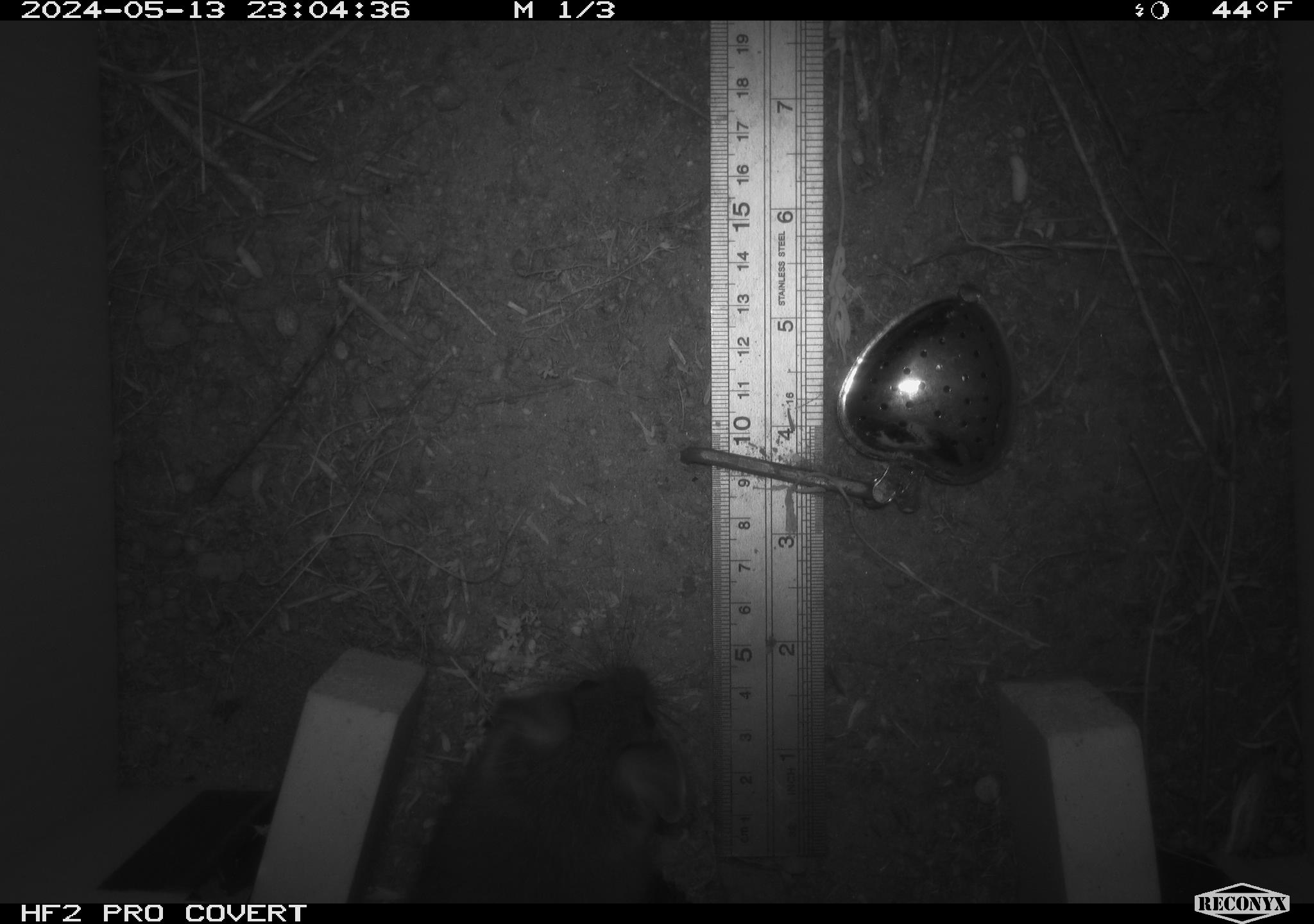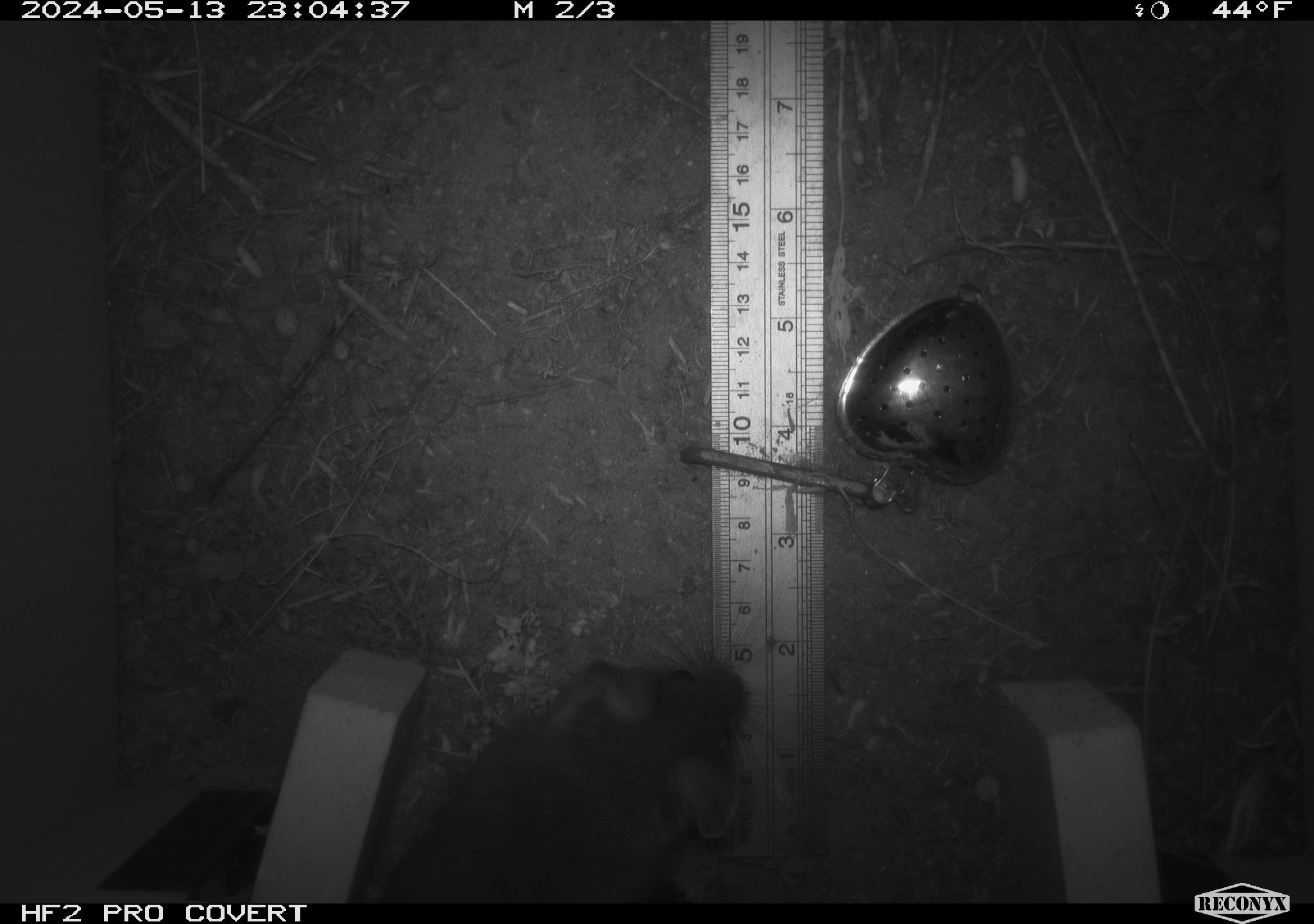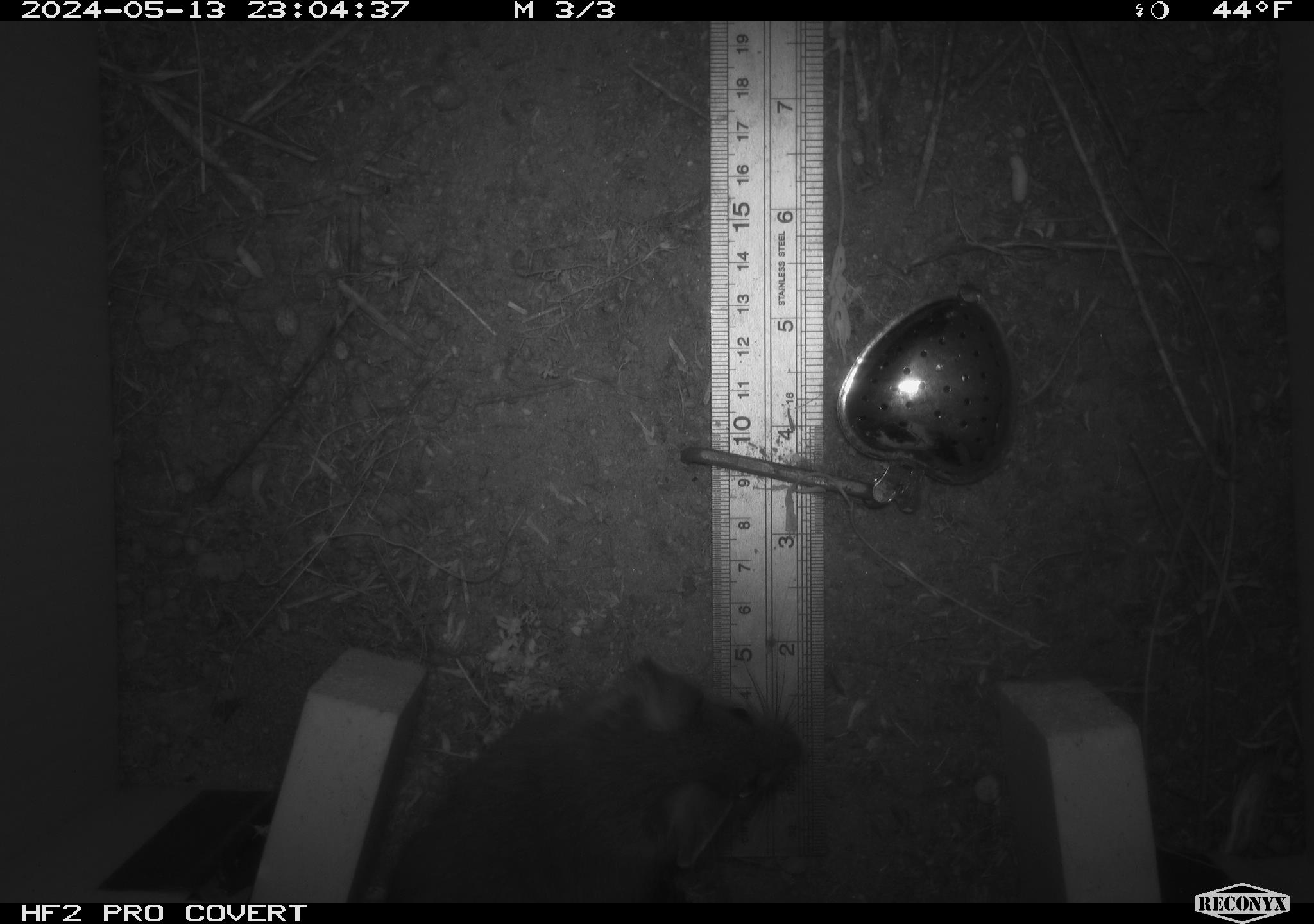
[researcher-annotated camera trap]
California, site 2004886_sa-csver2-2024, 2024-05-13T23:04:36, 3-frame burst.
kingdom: Animalia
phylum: Chordata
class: Mammalia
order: Rodentia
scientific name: Rodentia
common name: rodent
Rodent (Rodentia).